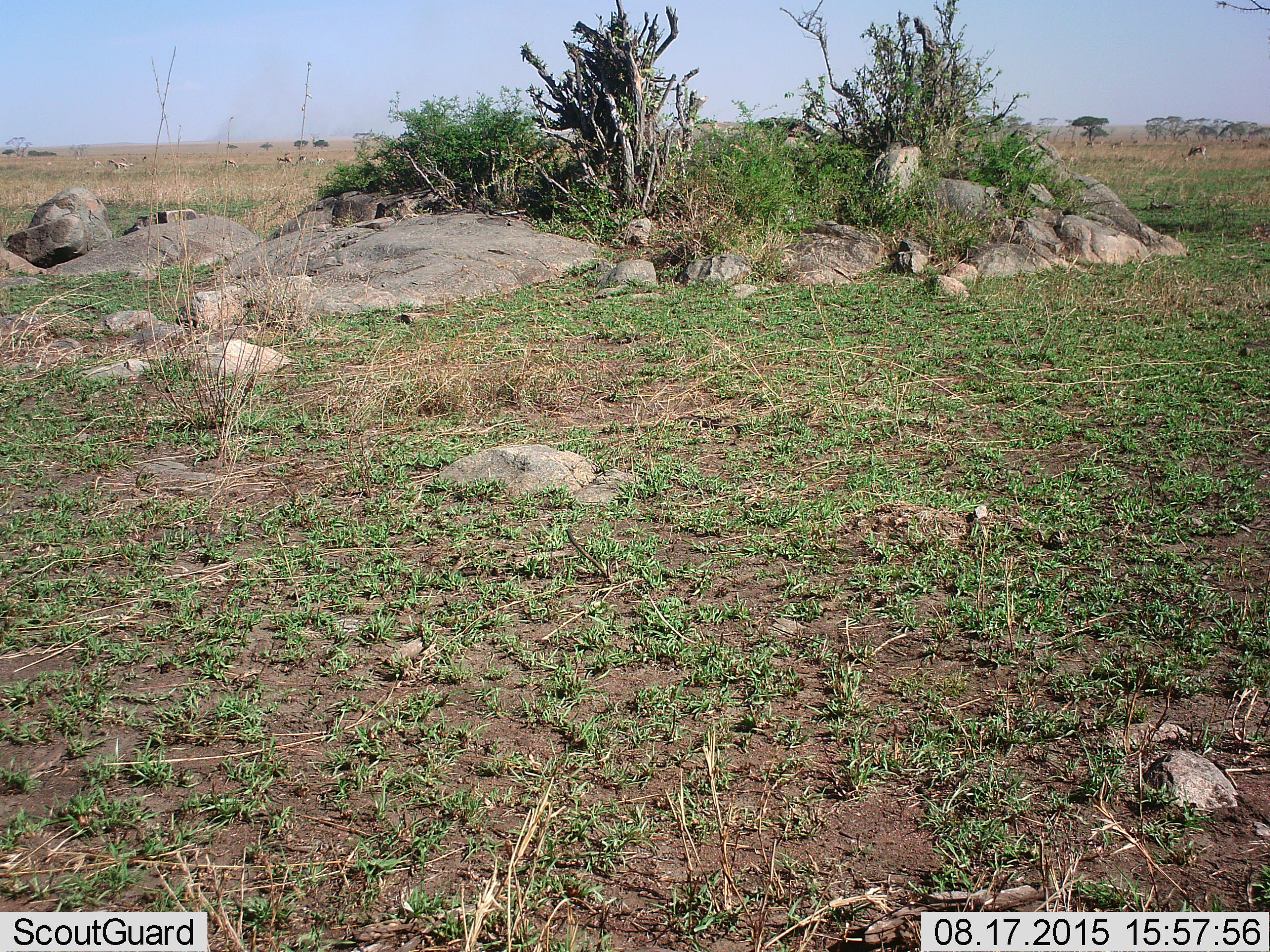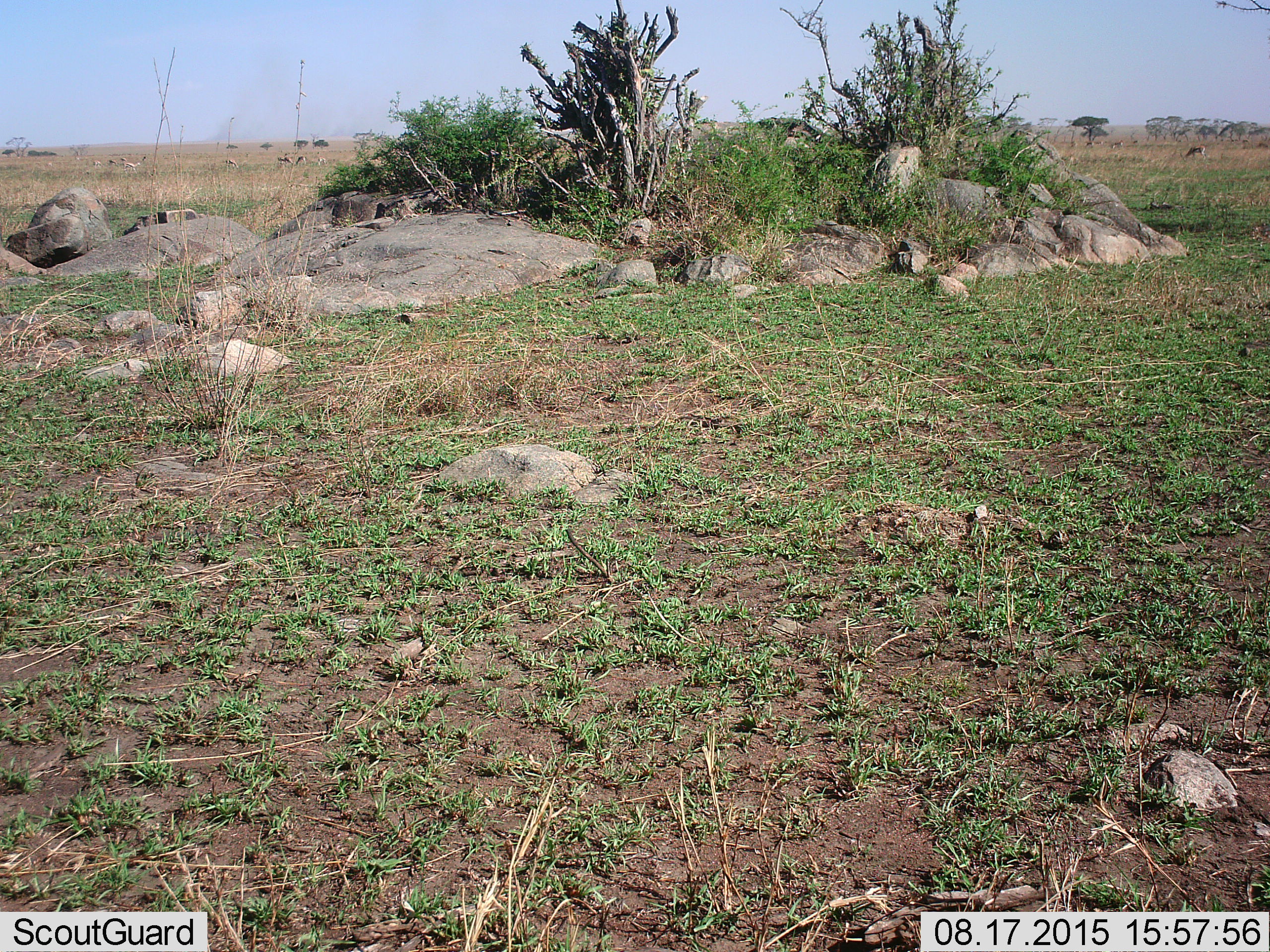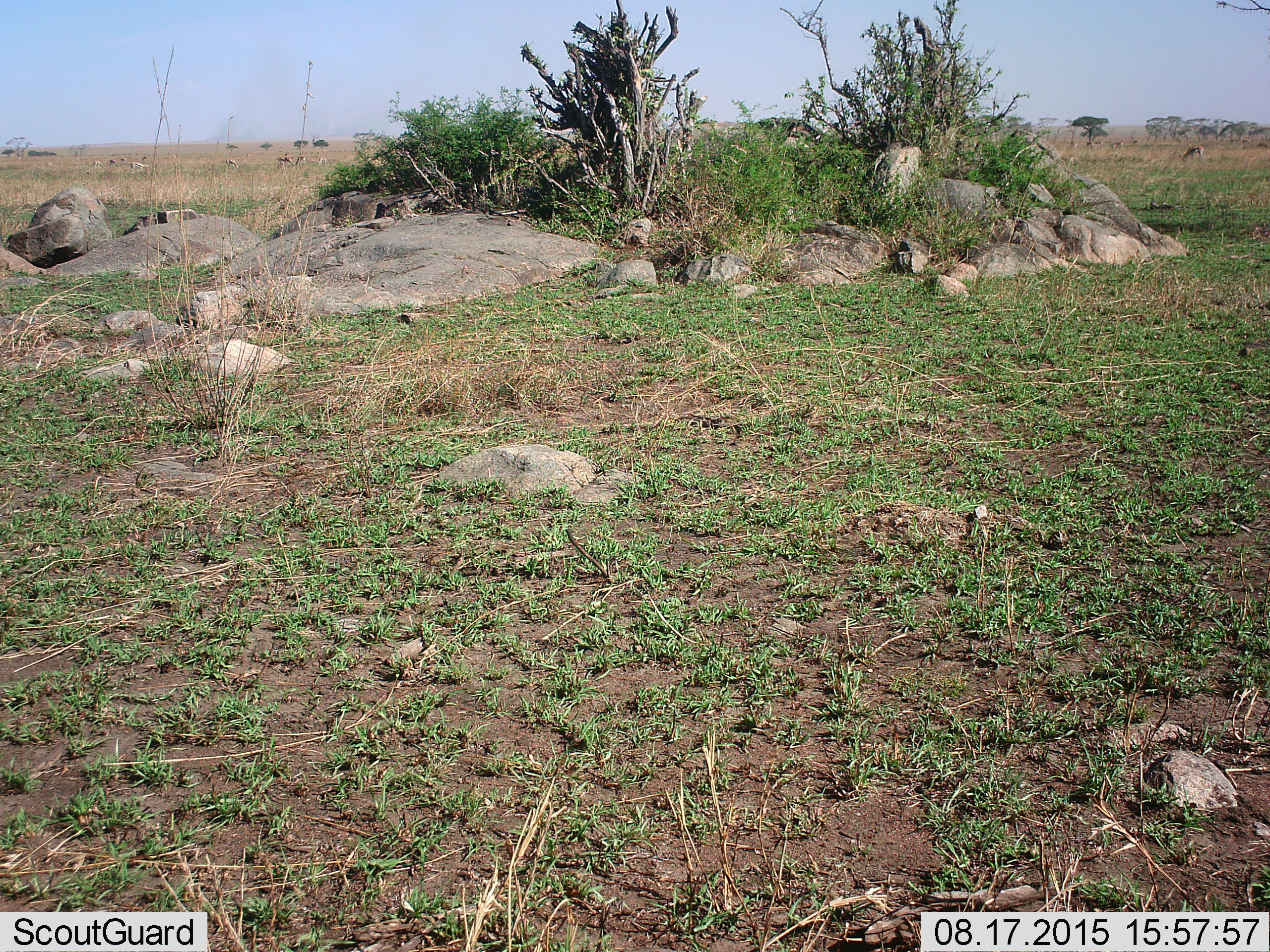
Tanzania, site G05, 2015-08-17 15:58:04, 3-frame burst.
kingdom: Animalia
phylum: Chordata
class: Mammalia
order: Artiodactyla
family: Bovidae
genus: Eudorcas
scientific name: Eudorcas thomsonii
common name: thomson's gazelle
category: gazellethomsons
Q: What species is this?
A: Gazellethomsons (thomson's gazelle) (Eudorcas thomsonii).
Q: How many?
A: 11-50.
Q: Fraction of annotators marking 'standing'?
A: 67%.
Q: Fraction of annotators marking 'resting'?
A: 11%.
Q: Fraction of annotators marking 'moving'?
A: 44%.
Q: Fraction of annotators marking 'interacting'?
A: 11%.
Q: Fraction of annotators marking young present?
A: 11%.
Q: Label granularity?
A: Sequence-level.